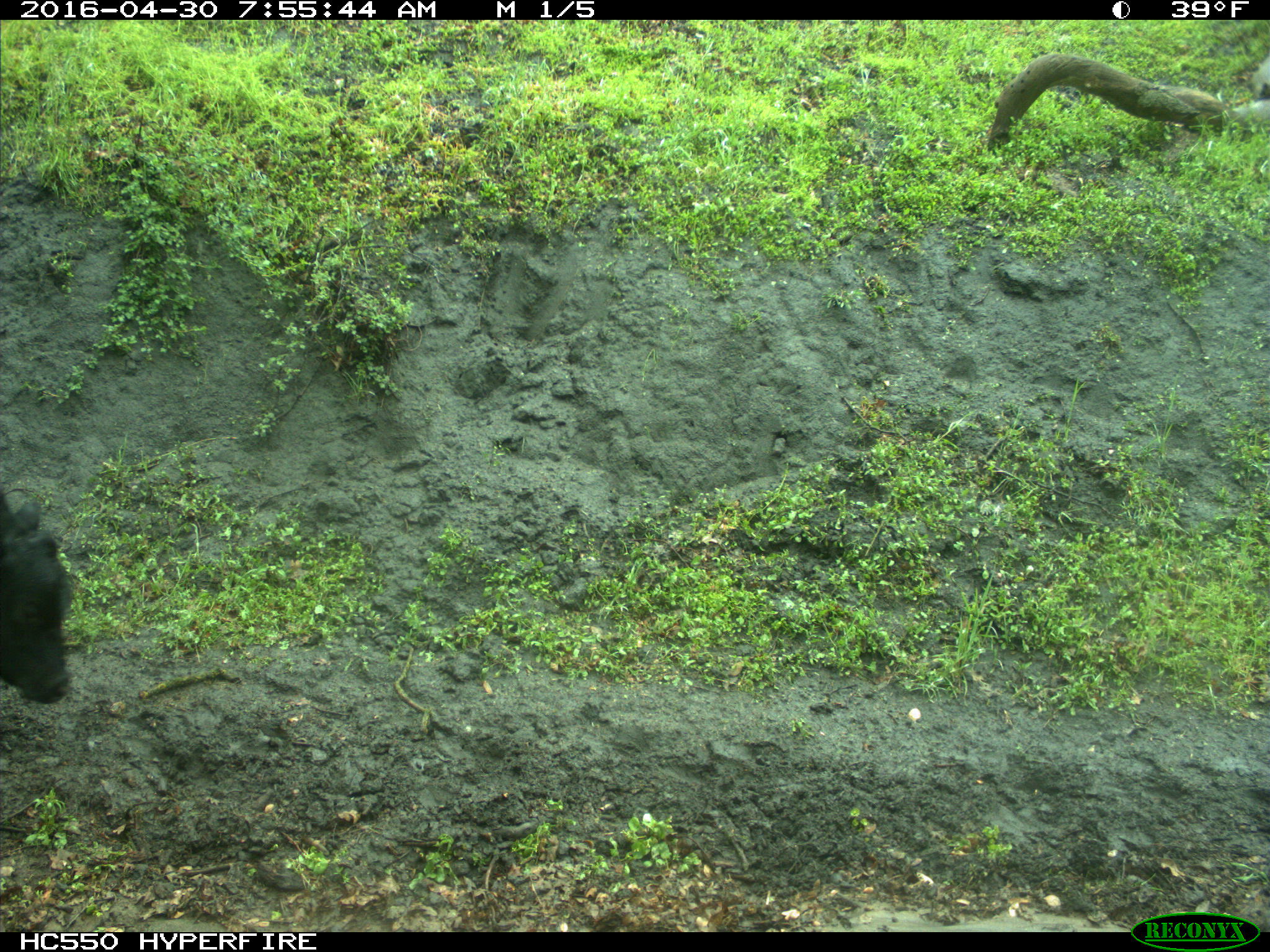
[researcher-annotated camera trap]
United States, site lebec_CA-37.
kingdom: Animalia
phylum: Chordata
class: Mammalia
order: Artiodactyla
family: Bovidae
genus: Bos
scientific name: Bos taurus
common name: domestic cow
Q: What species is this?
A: Bos taurus (domestic cow).